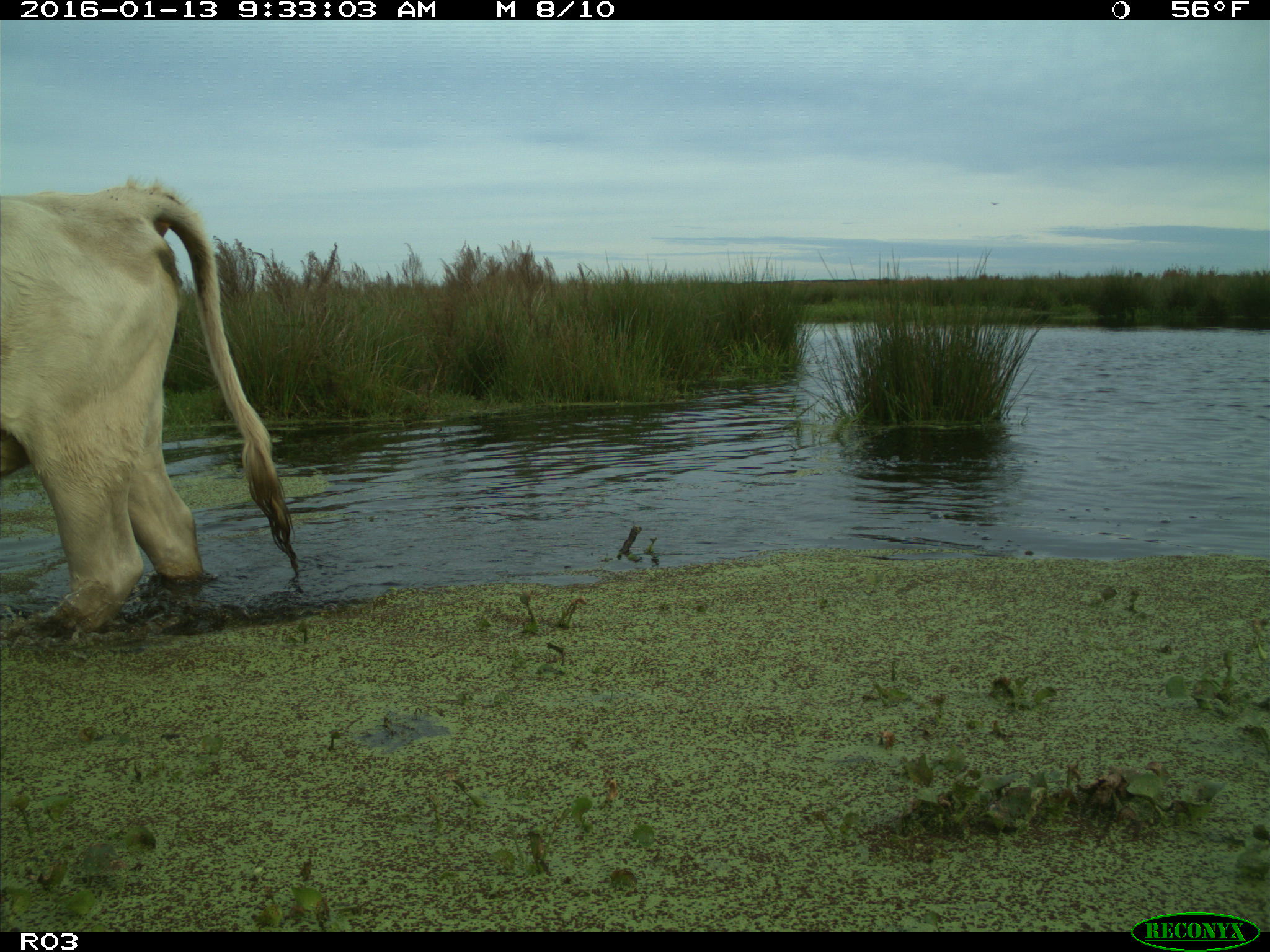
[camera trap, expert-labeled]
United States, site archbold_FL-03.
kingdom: Animalia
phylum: Chordata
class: Mammalia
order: Artiodactyla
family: Bovidae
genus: Bos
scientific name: Bos taurus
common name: domestic cow